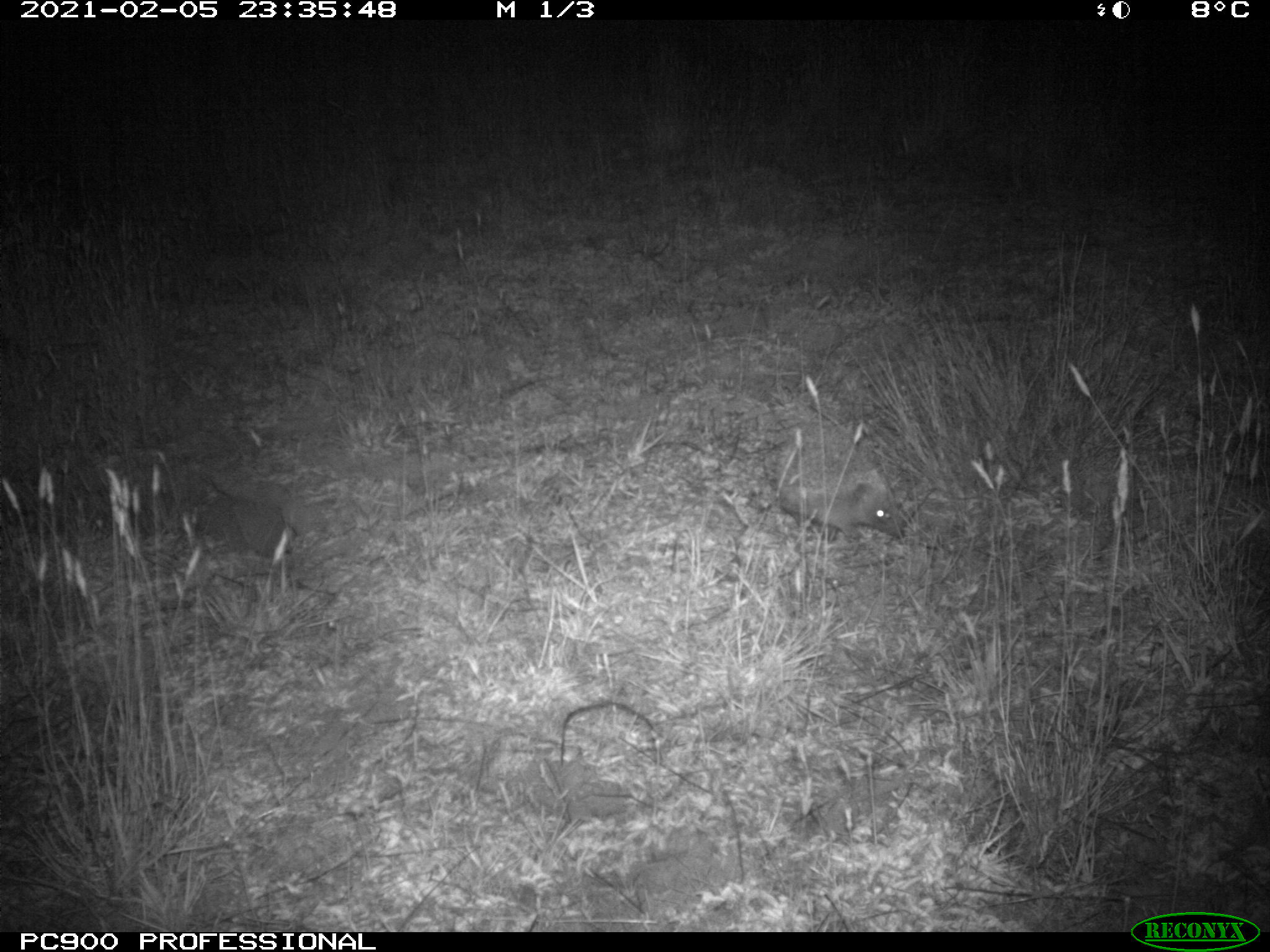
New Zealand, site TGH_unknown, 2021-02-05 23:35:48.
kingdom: Animalia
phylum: Chordata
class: Mammalia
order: Eulipotyphla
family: Erinaceidae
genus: Erinaceus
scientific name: Erinaceus europaeus europaeus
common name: european hedgehog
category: hedgehog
Hedgehog (european hedgehog) (Erinaceus europaeus europaeus).